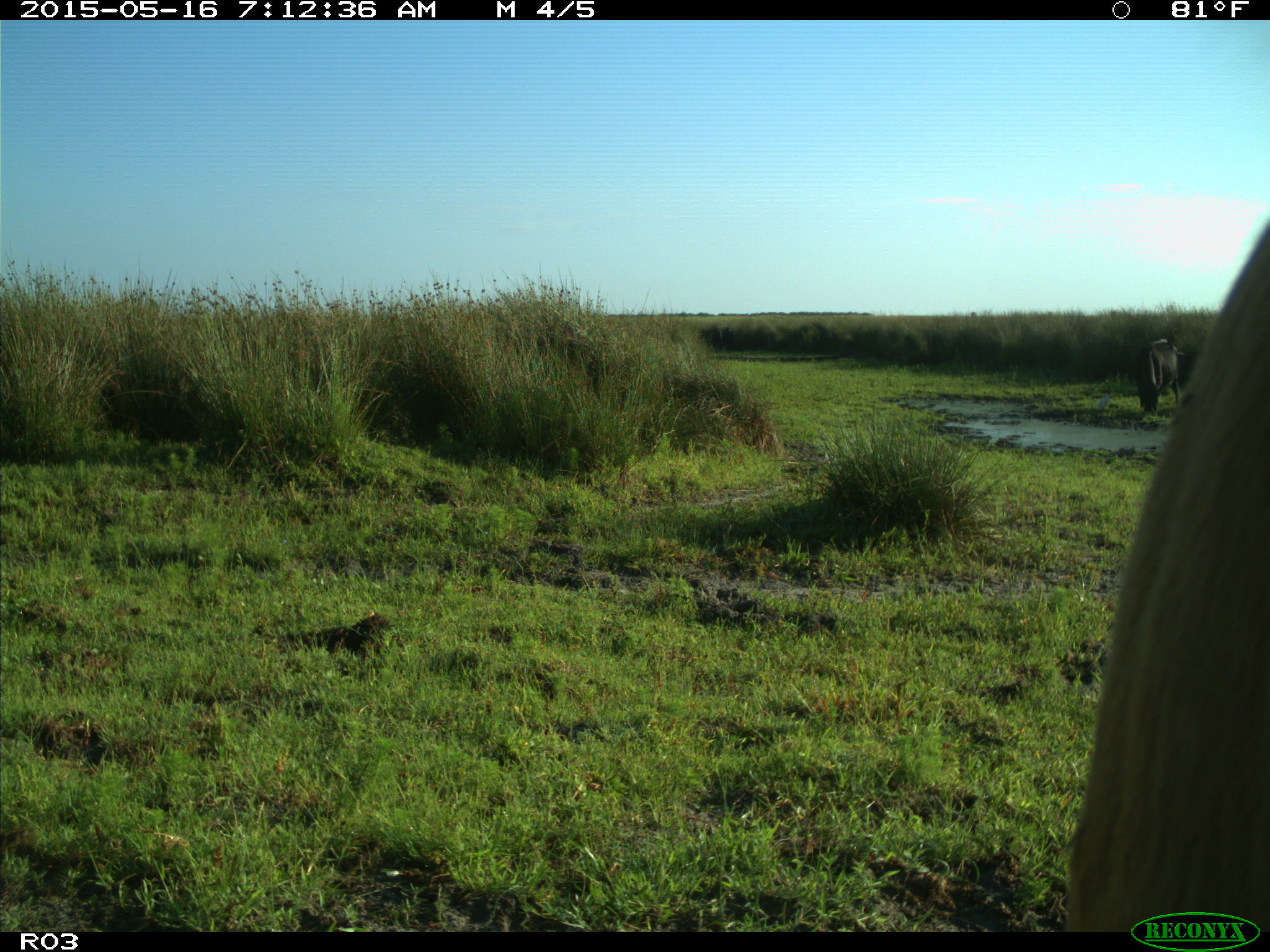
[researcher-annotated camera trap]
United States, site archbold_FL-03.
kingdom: Animalia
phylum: Chordata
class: Mammalia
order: Artiodactyla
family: Bovidae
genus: Bos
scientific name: Bos taurus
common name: domestic cow